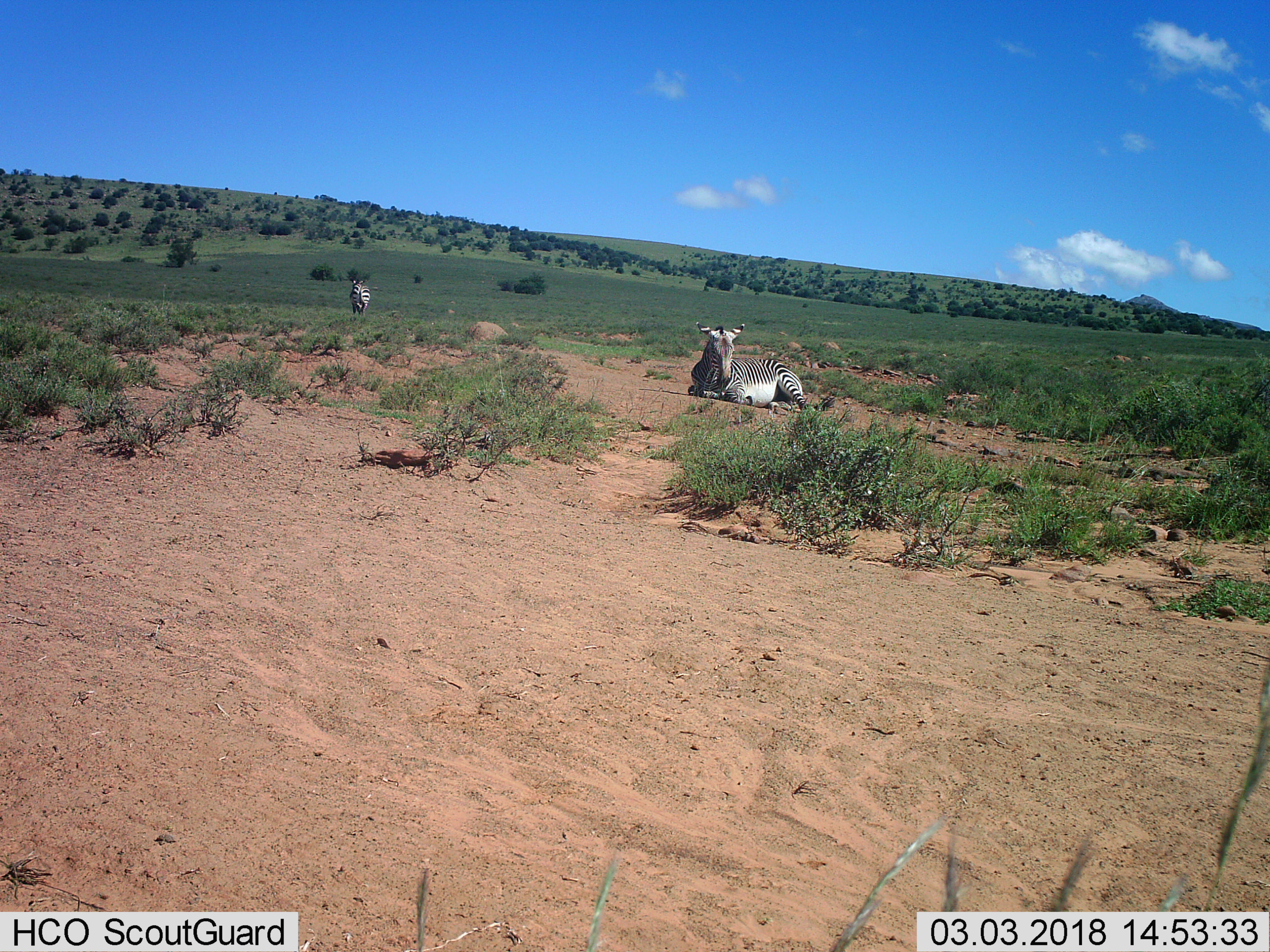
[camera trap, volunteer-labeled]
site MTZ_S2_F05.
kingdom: Animalia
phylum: Chordata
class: Mammalia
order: Perissodactyla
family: Equidae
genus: Equus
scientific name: Equus zebra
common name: mountain zebra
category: zebramountain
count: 2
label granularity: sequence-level